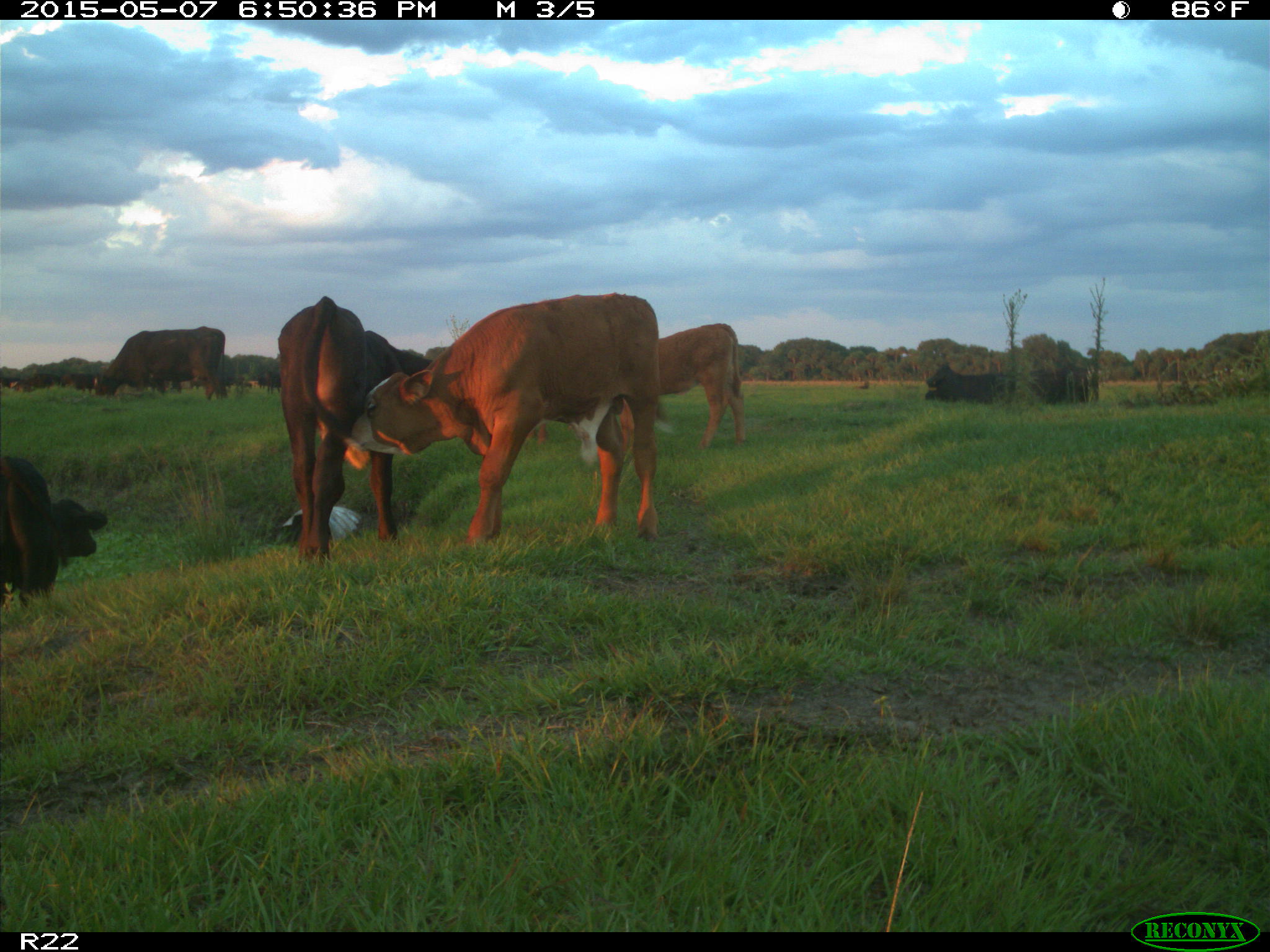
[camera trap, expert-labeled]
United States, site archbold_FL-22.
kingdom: Animalia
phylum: Chordata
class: Mammalia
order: Artiodactyla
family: Bovidae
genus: Bos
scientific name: Bos taurus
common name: domestic cow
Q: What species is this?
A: Bos taurus (domestic cow).